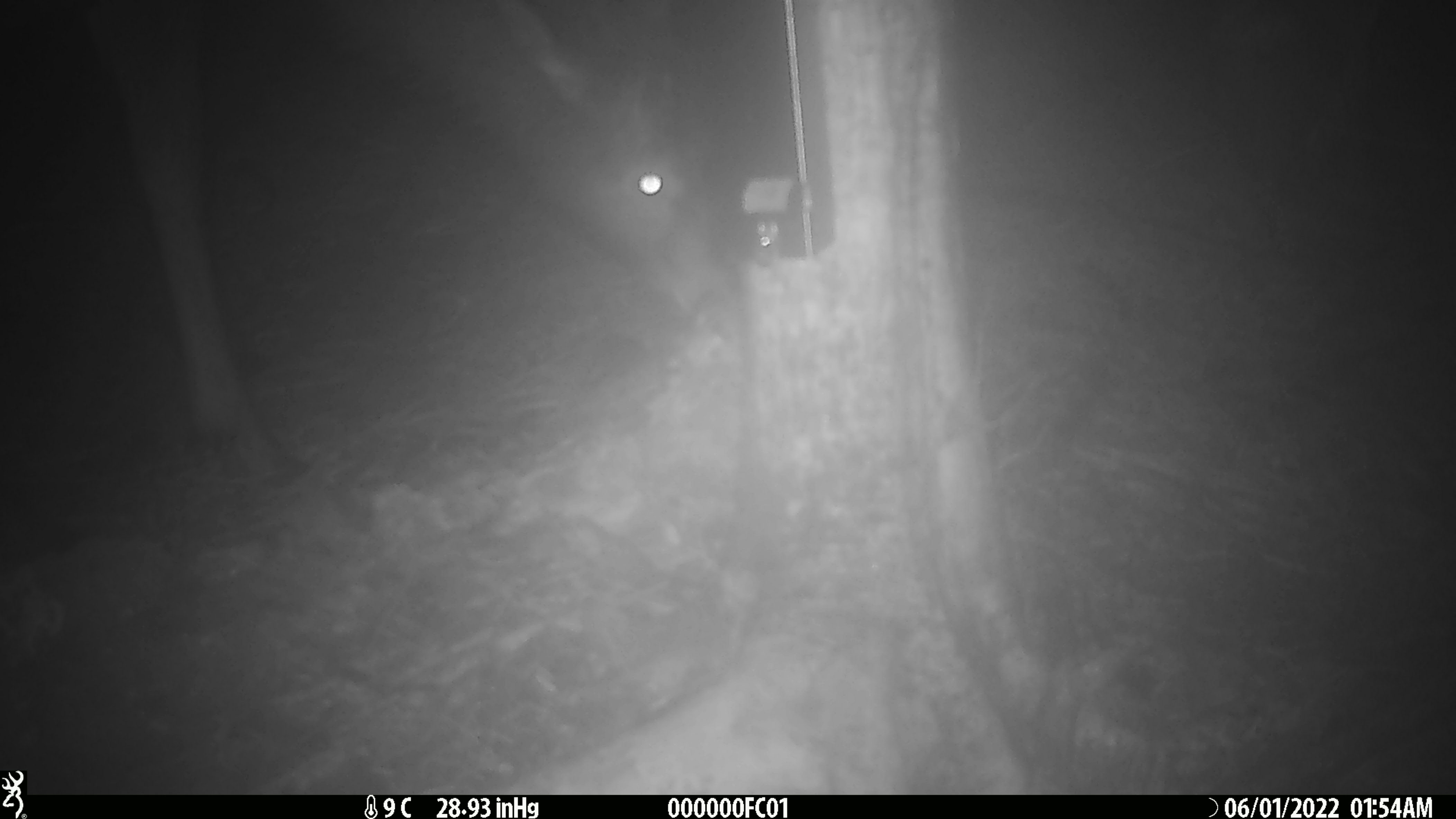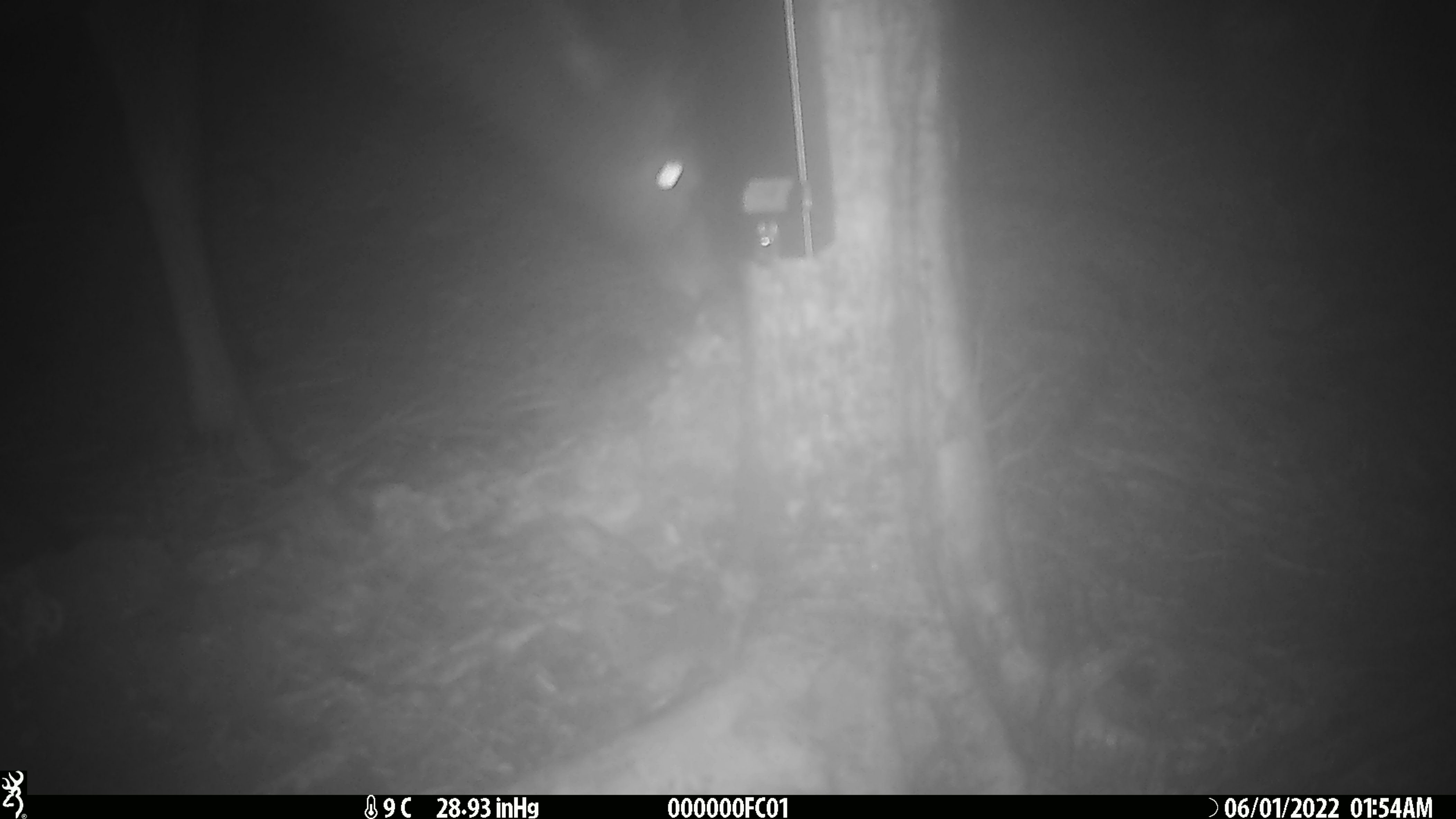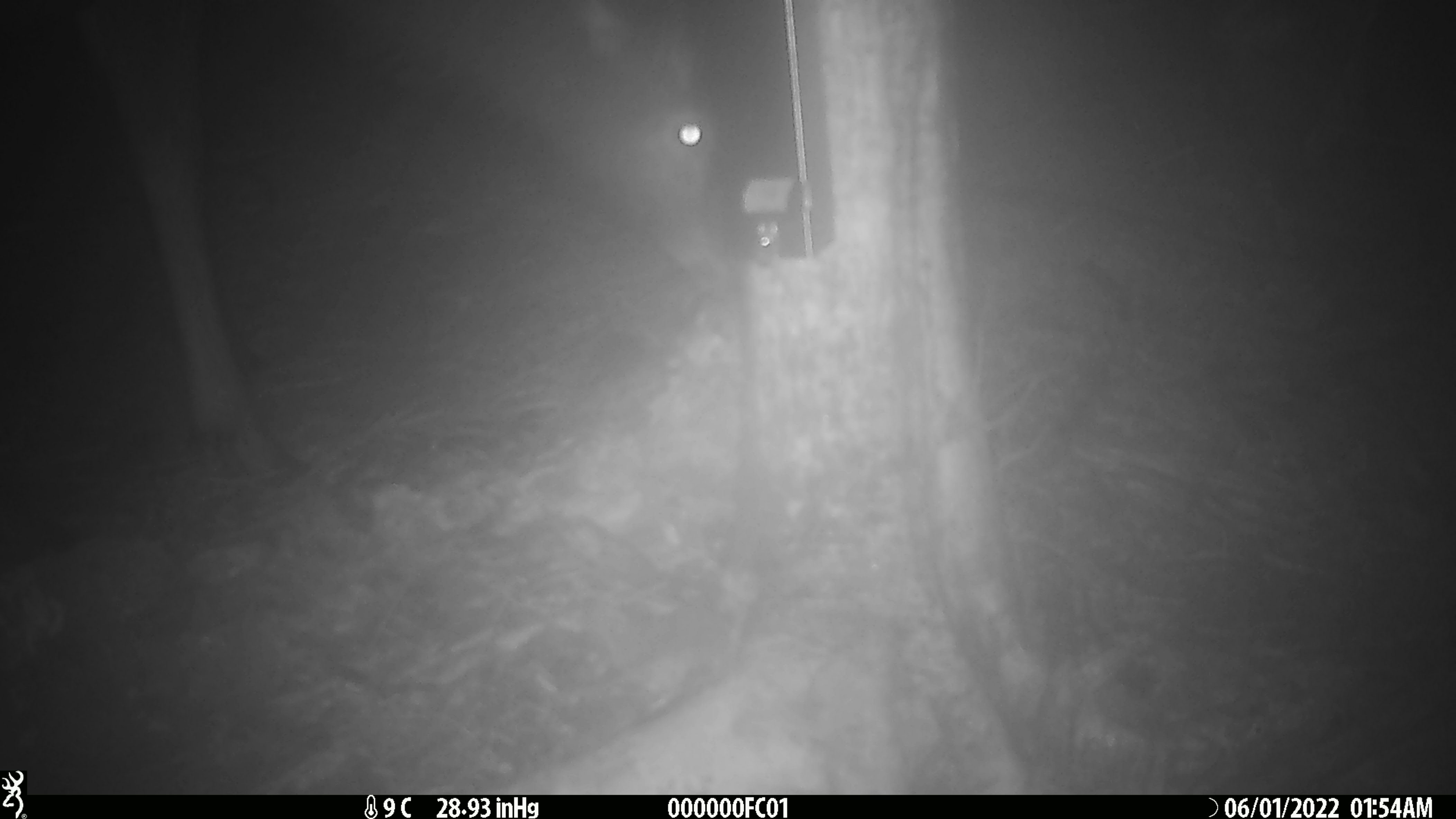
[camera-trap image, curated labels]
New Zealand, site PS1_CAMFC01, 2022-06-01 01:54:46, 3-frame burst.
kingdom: Animalia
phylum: Chordata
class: Mammalia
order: Artiodactyla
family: Cervidae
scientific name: Cervidae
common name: deer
Deer (Cervidae).